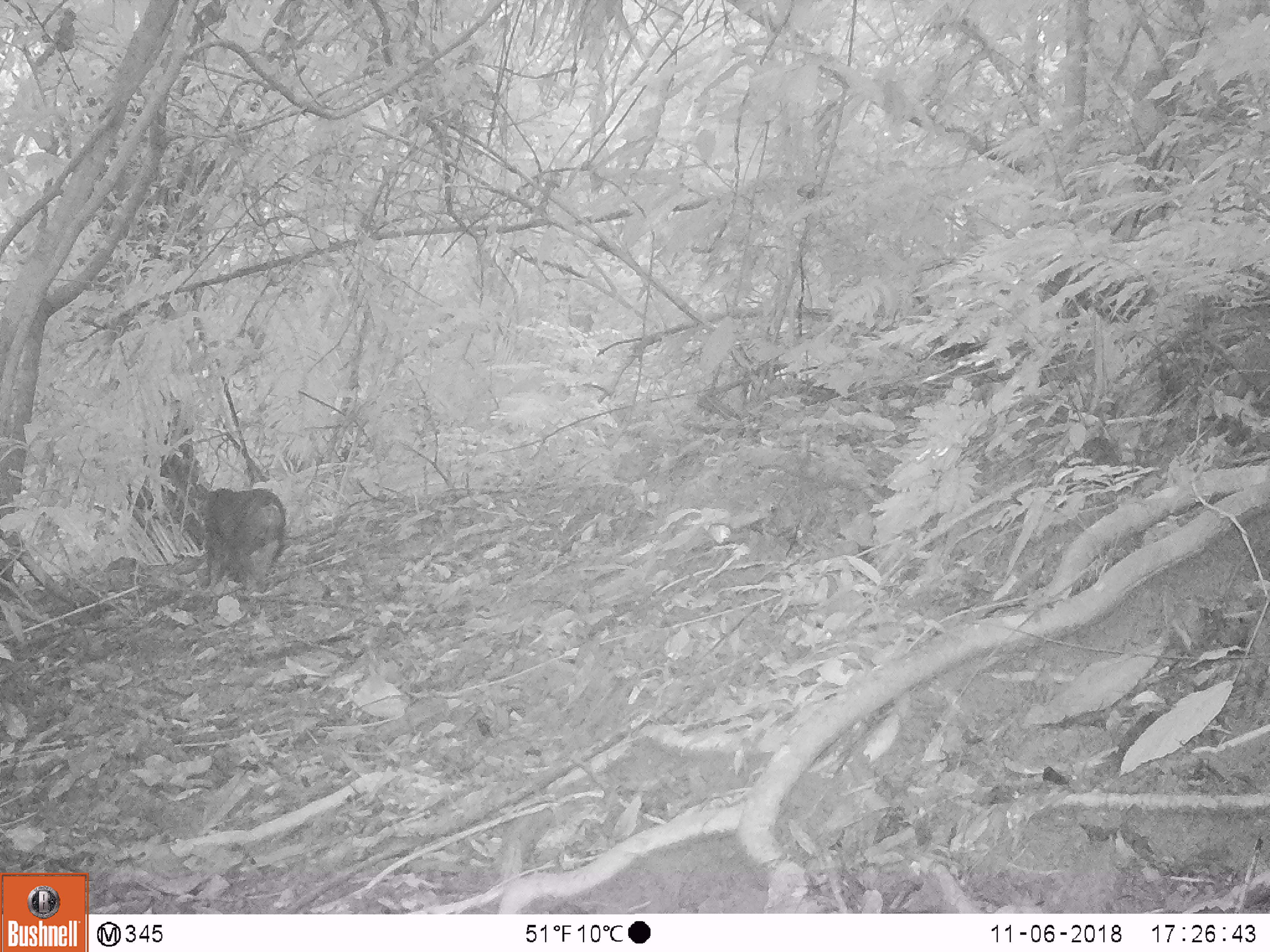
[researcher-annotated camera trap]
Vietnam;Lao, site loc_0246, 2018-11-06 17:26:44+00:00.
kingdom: Animalia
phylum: Chordata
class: Mammalia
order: Primates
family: Cercopithecidae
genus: Macaca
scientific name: Macaca arctoides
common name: stump-tailed macaque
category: stump tailed macaque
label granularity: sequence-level